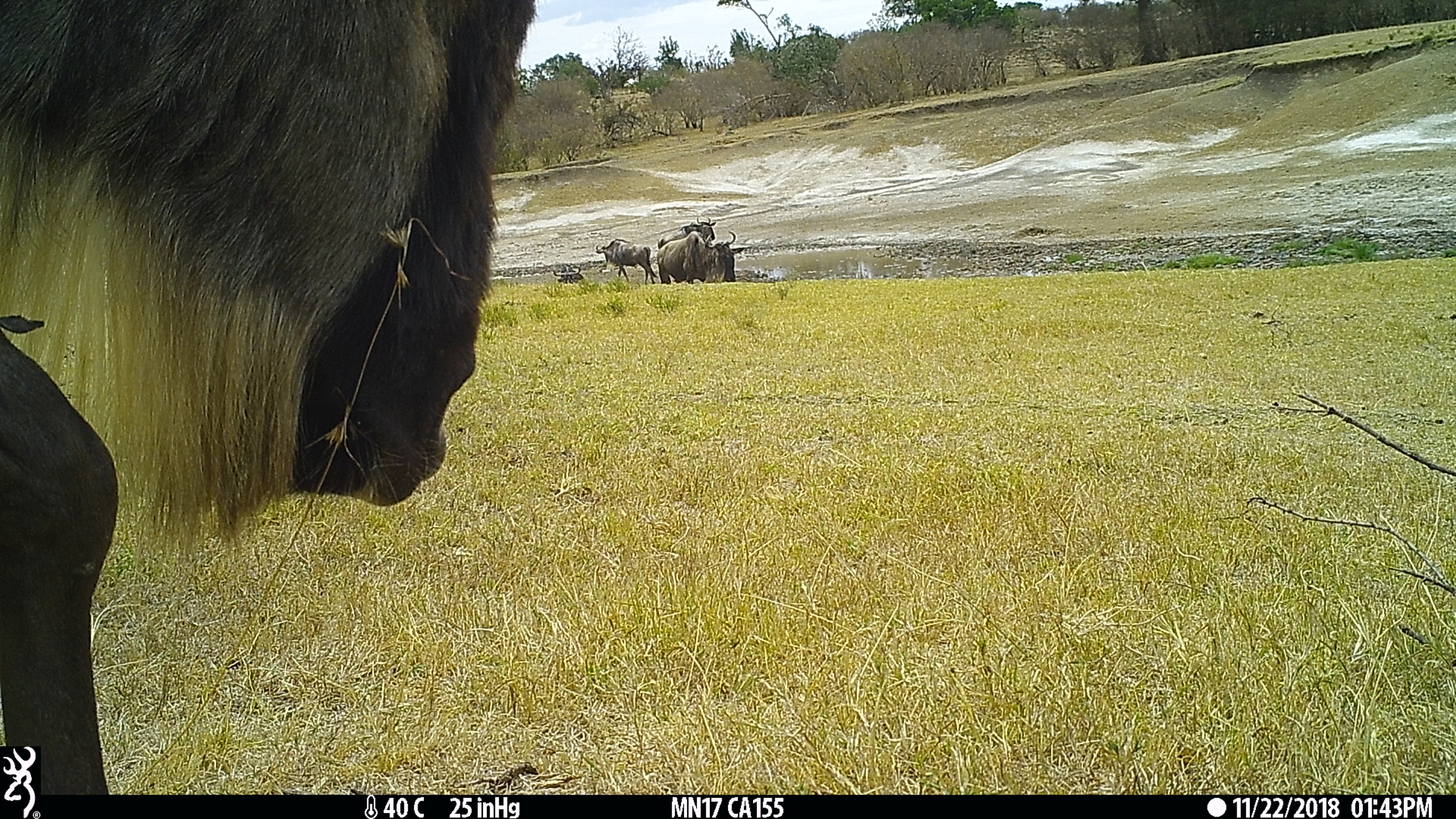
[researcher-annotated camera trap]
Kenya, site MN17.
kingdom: Animalia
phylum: Chordata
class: Mammalia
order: Artiodactyla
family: Bovidae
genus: Connochaetes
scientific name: Connochaetes taurinus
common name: blue wildebeest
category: wildebeest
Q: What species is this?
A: Wildebeest (blue wildebeest) (Connochaetes taurinus).